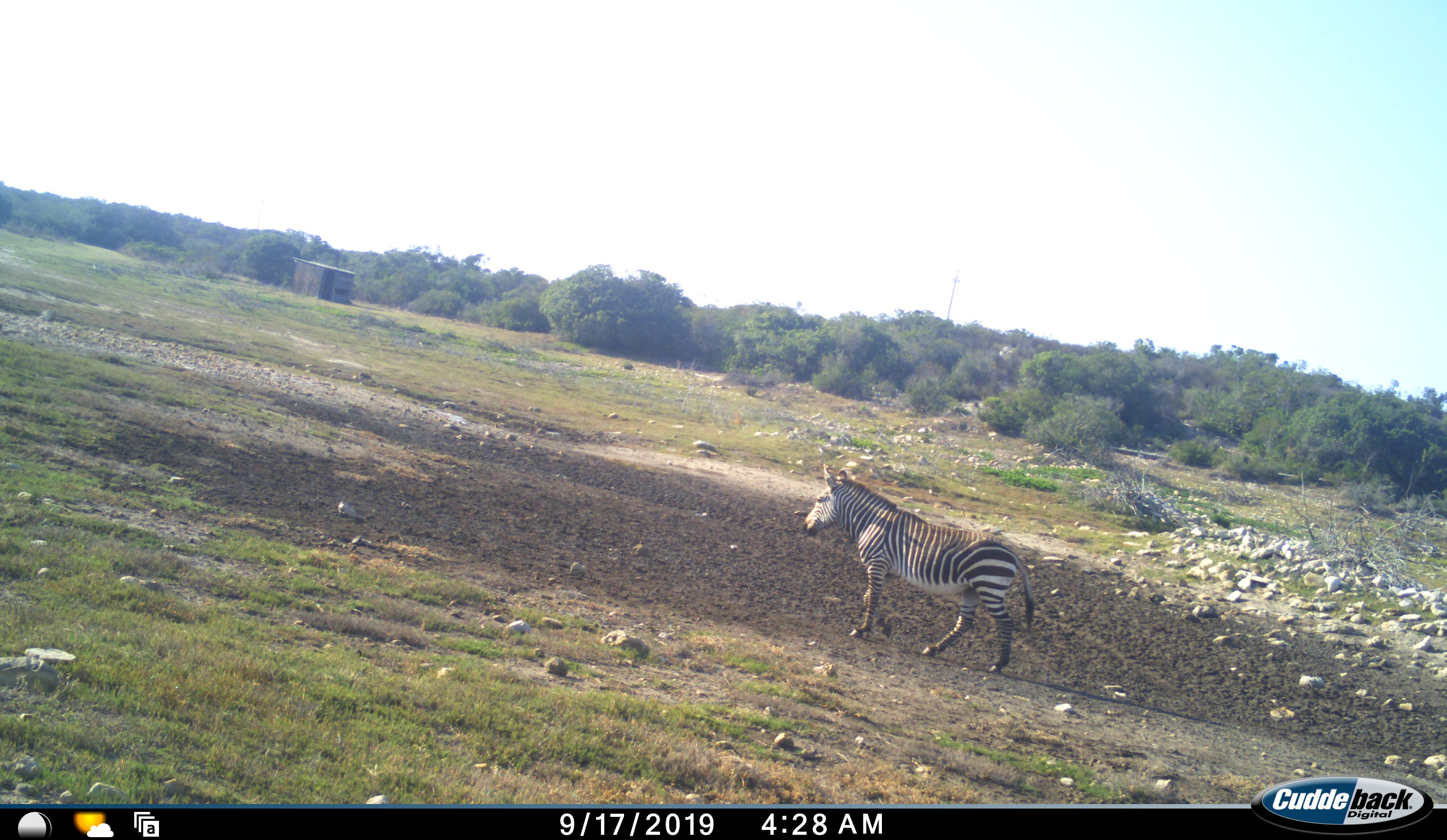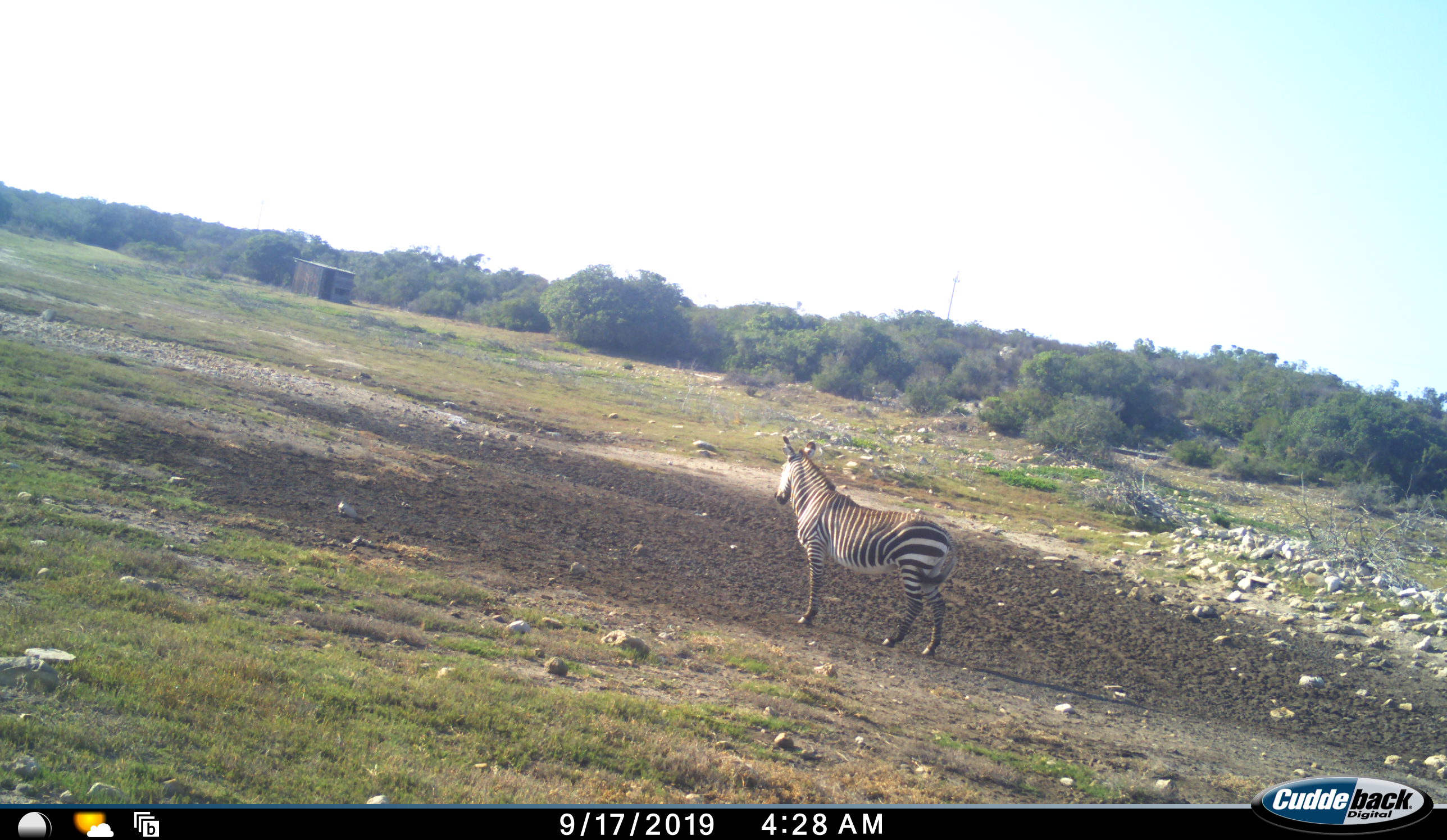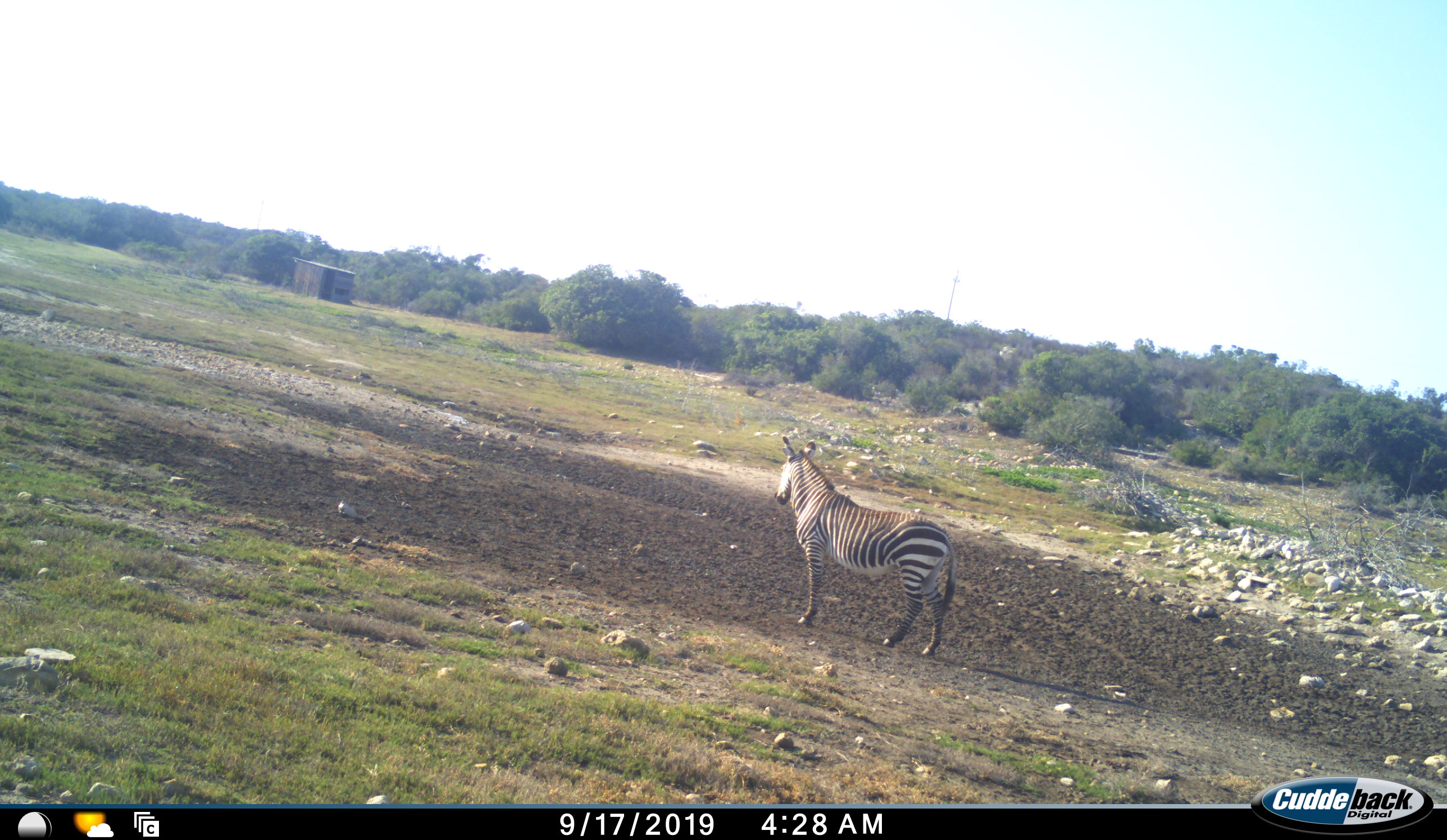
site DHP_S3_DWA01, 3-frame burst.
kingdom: Animalia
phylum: Chordata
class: Mammalia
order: Perissodactyla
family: Equidae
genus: Equus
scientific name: Equus zebra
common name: mountain zebra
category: zebramountain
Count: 1.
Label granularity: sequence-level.